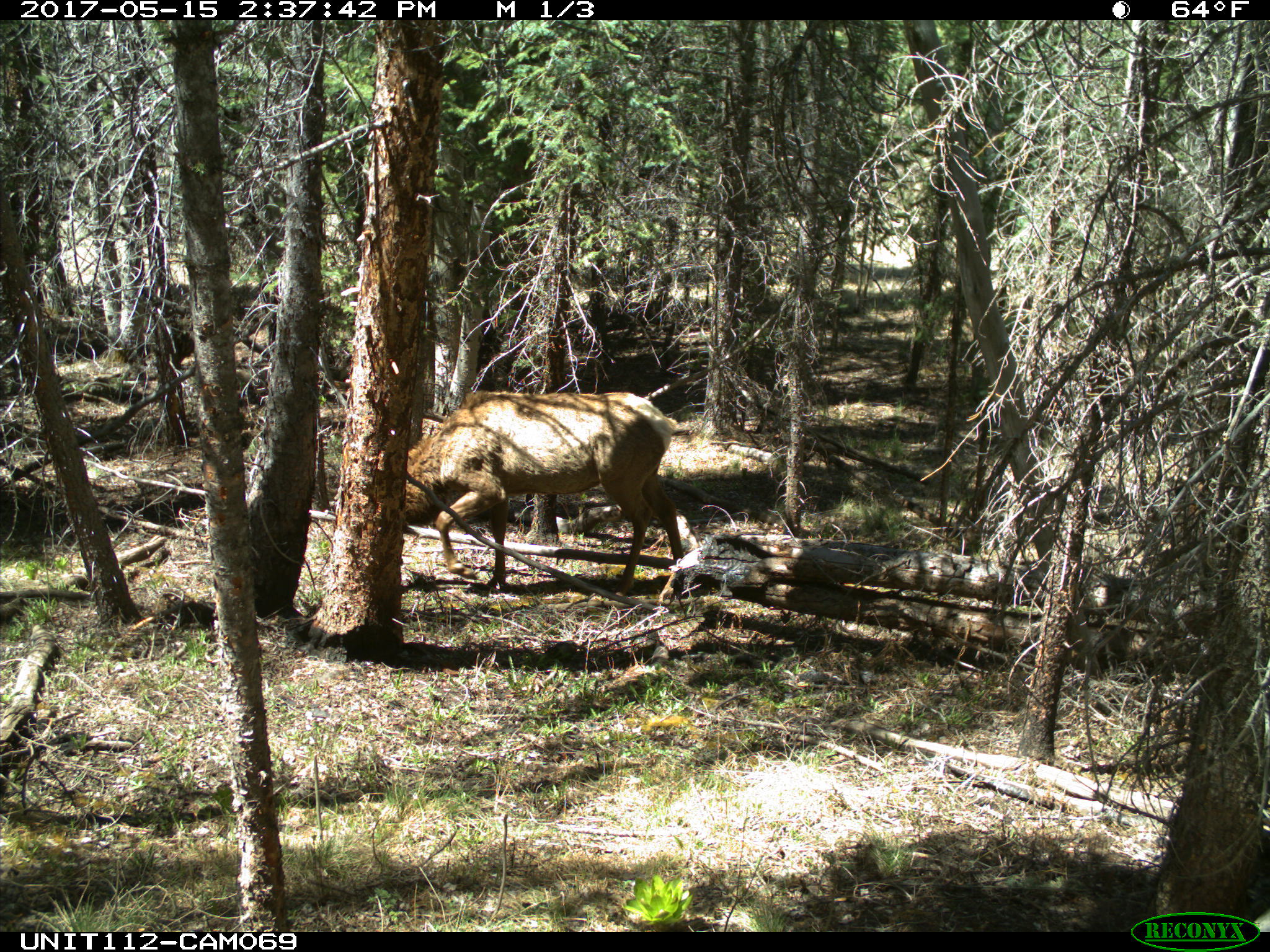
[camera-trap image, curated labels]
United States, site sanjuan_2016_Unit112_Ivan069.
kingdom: Animalia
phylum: Chordata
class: Mammalia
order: Artiodactyla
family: Cervidae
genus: Cervus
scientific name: Cervus elaphus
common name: red deer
Cervus elaphus (red deer).